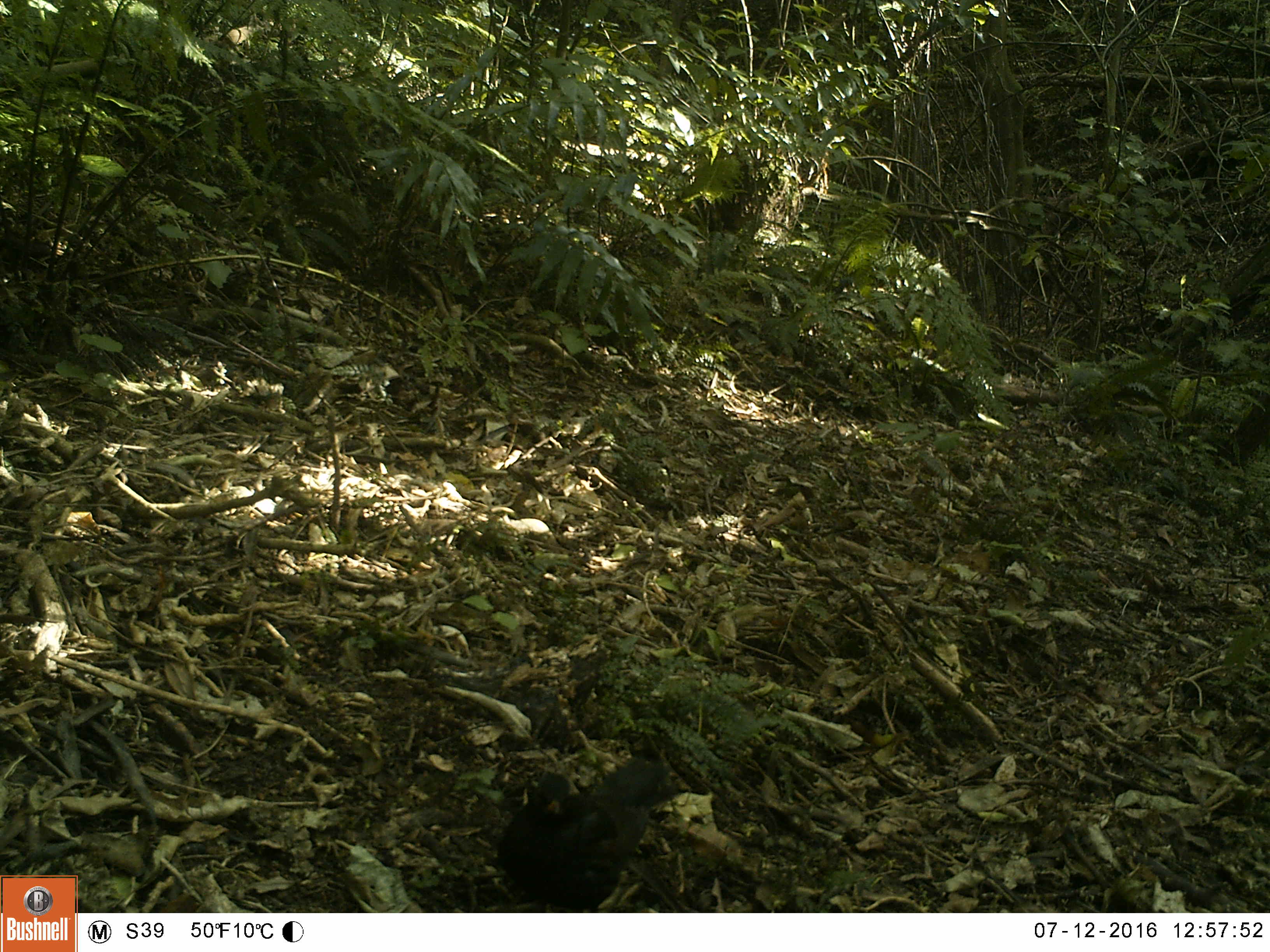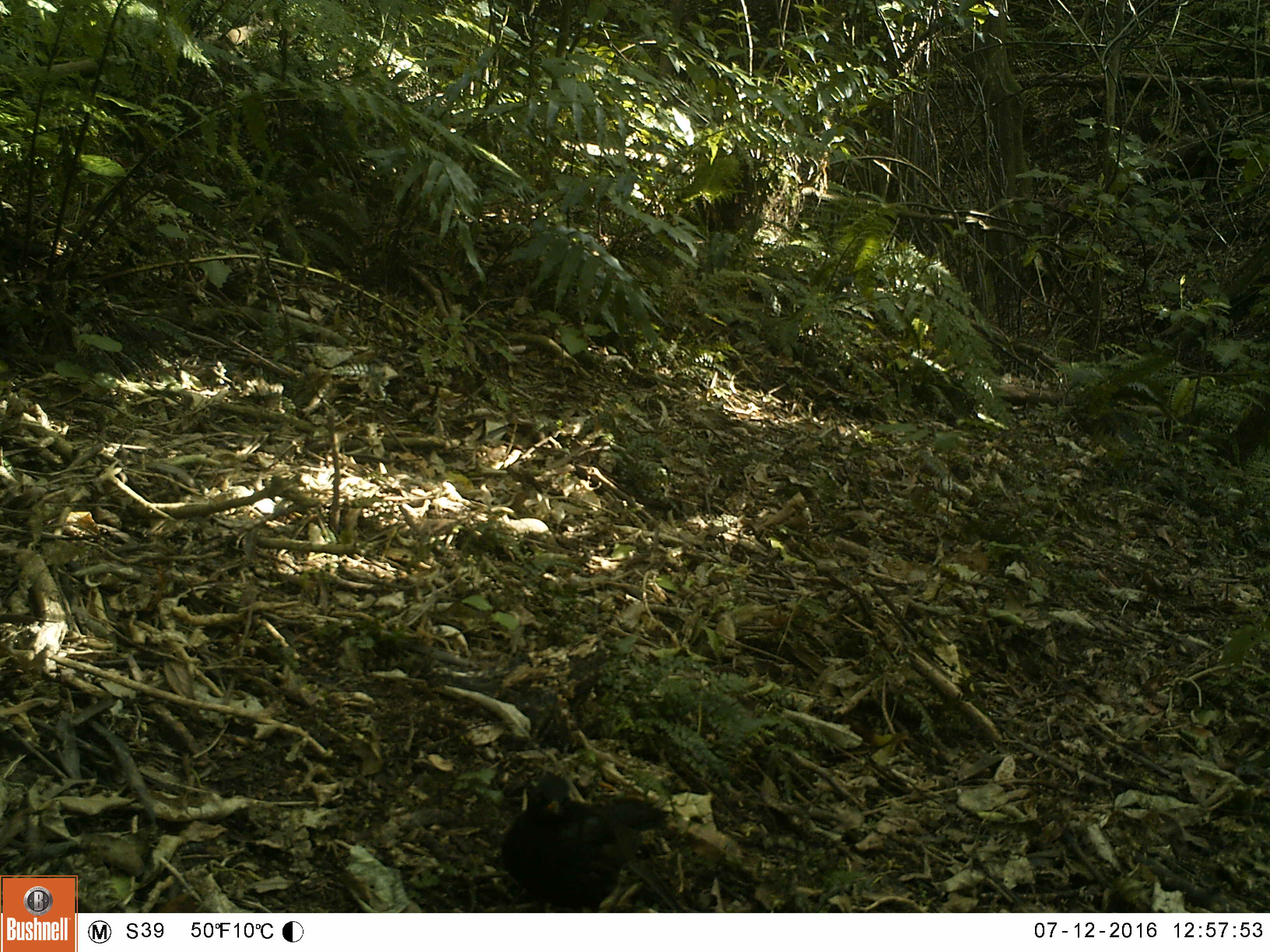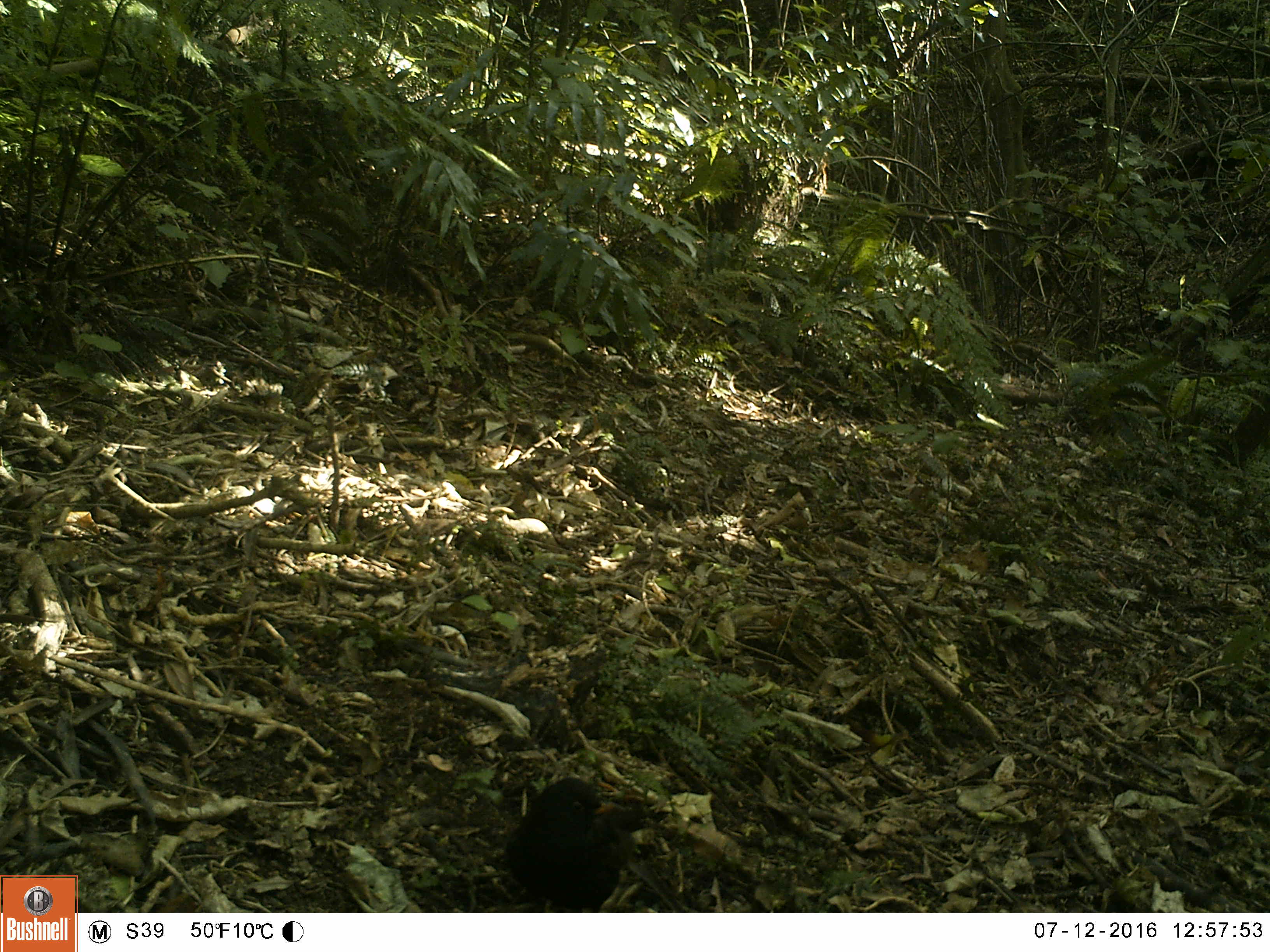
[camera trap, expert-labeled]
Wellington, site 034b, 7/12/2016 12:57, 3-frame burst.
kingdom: Animalia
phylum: Chordata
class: Aves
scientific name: Aves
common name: bird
Bird (Aves).